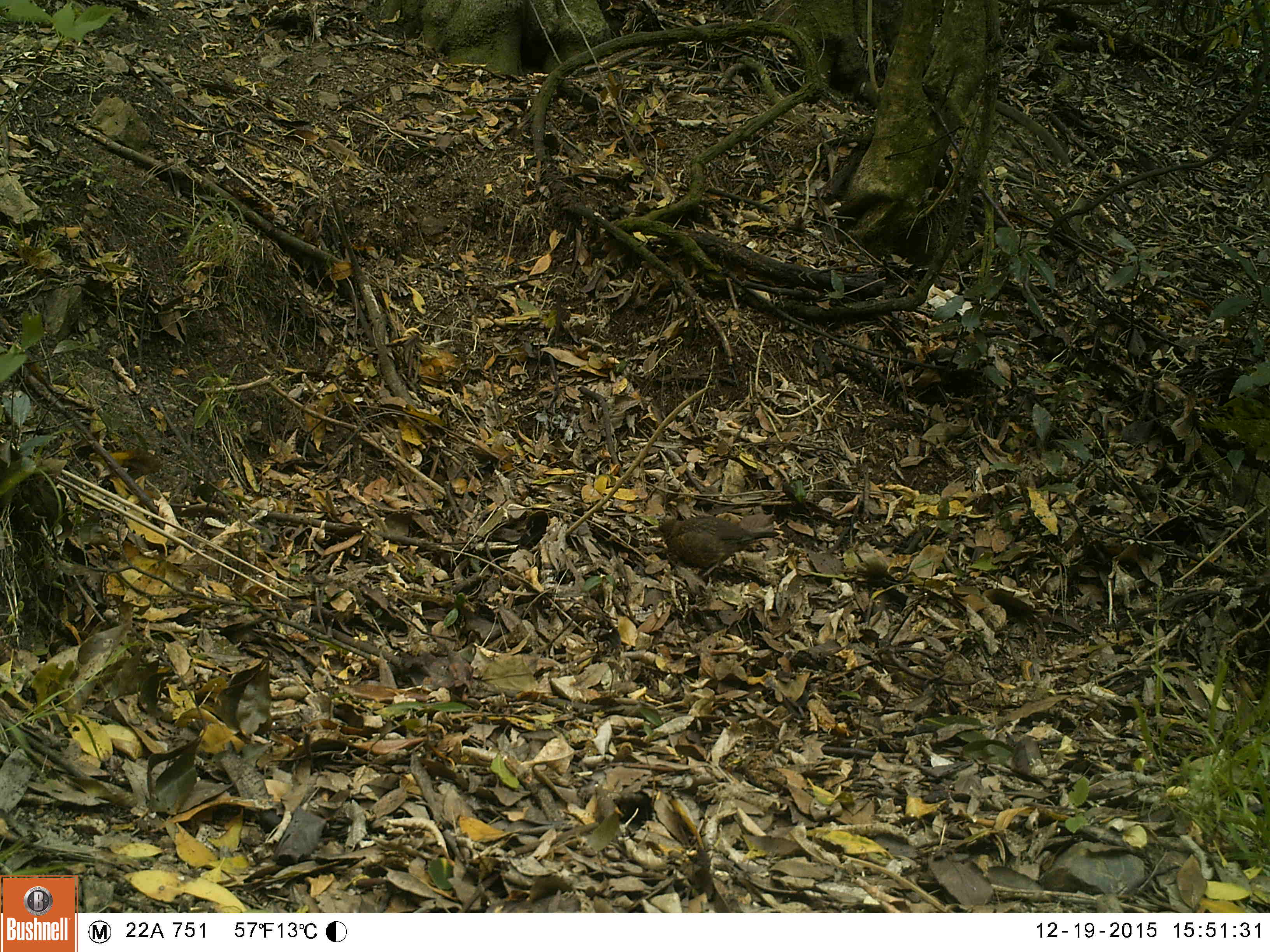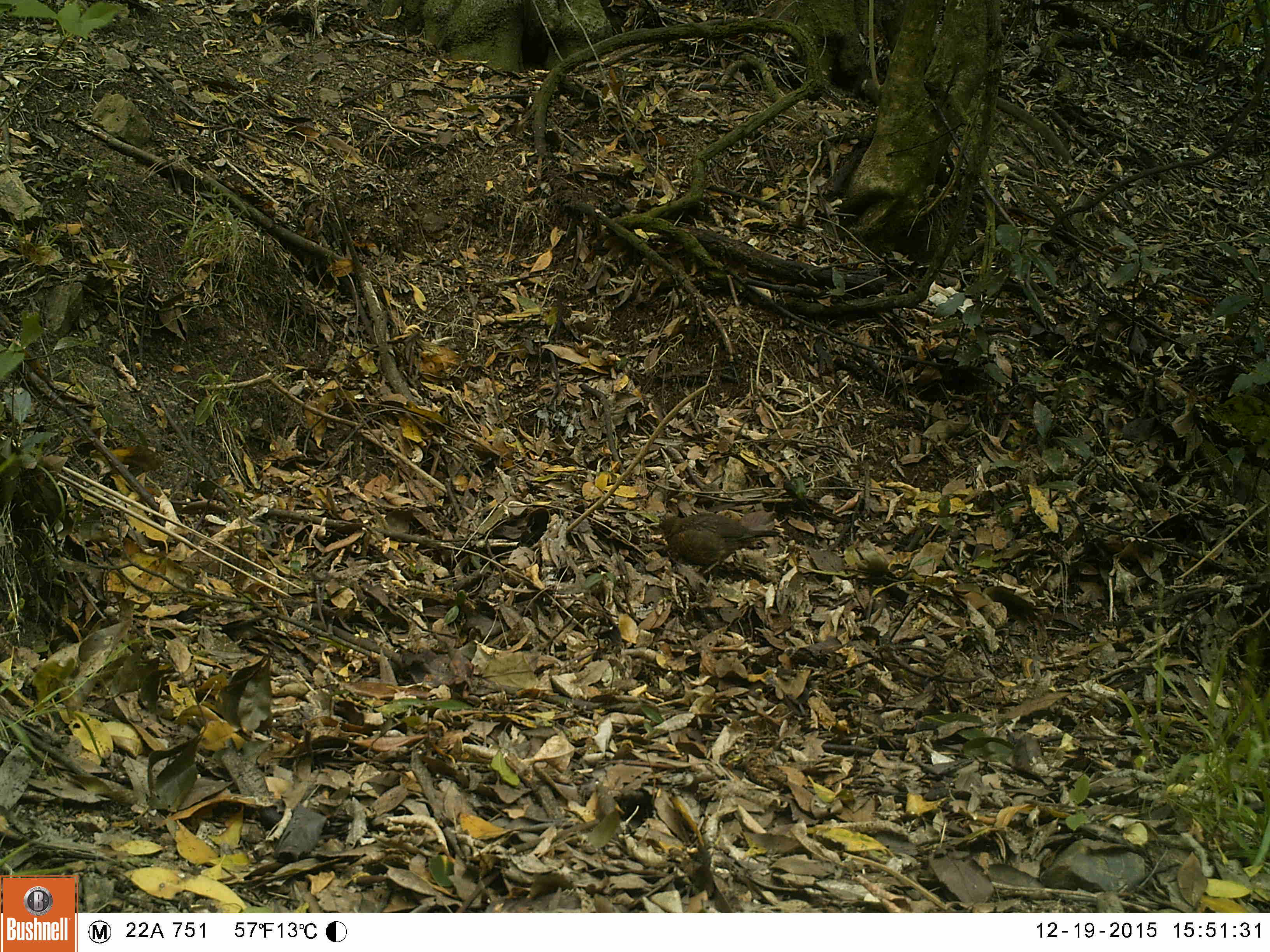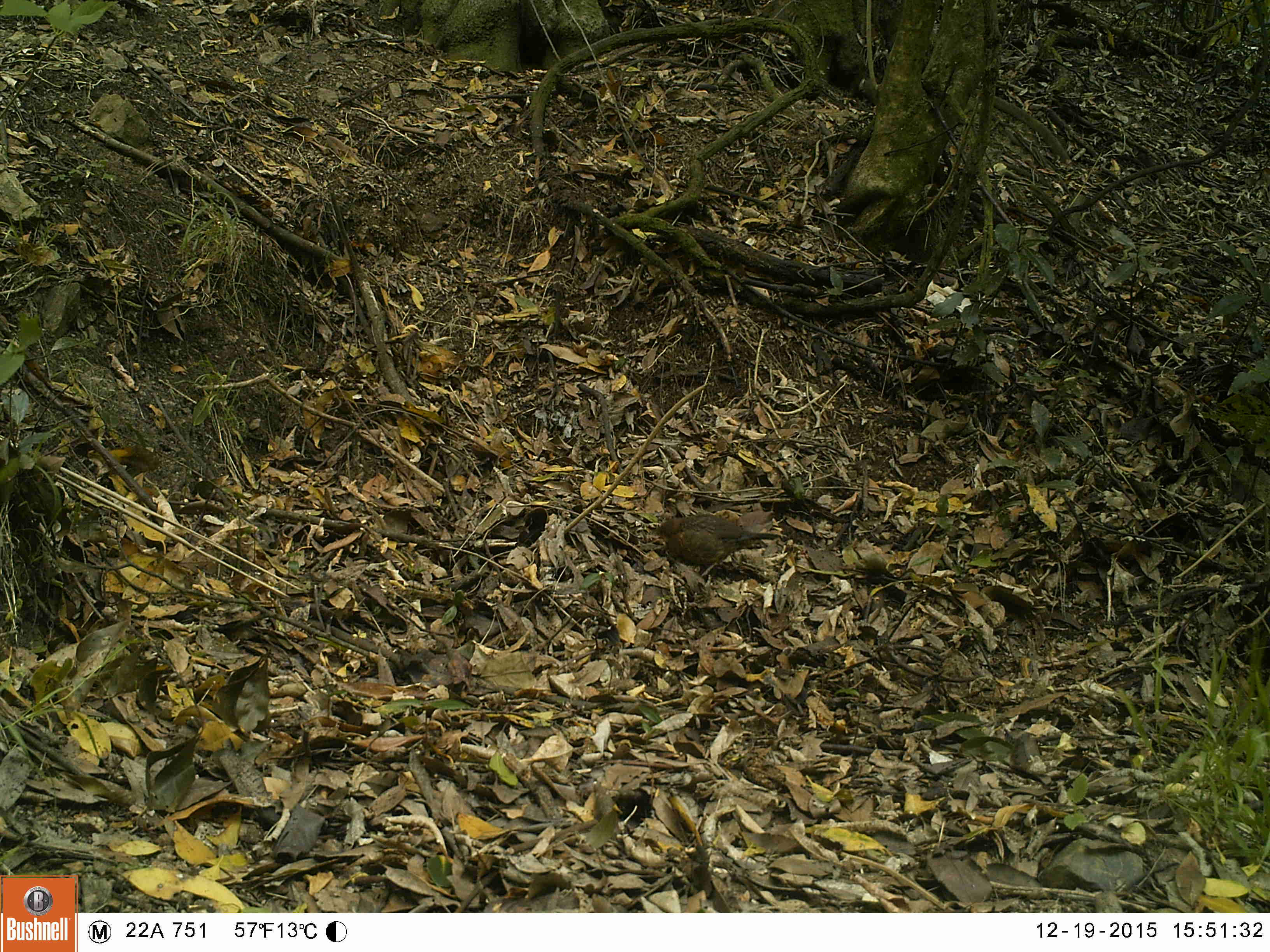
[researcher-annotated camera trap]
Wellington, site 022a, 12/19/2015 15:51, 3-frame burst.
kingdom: Animalia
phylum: Chordata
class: Aves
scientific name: Aves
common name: bird